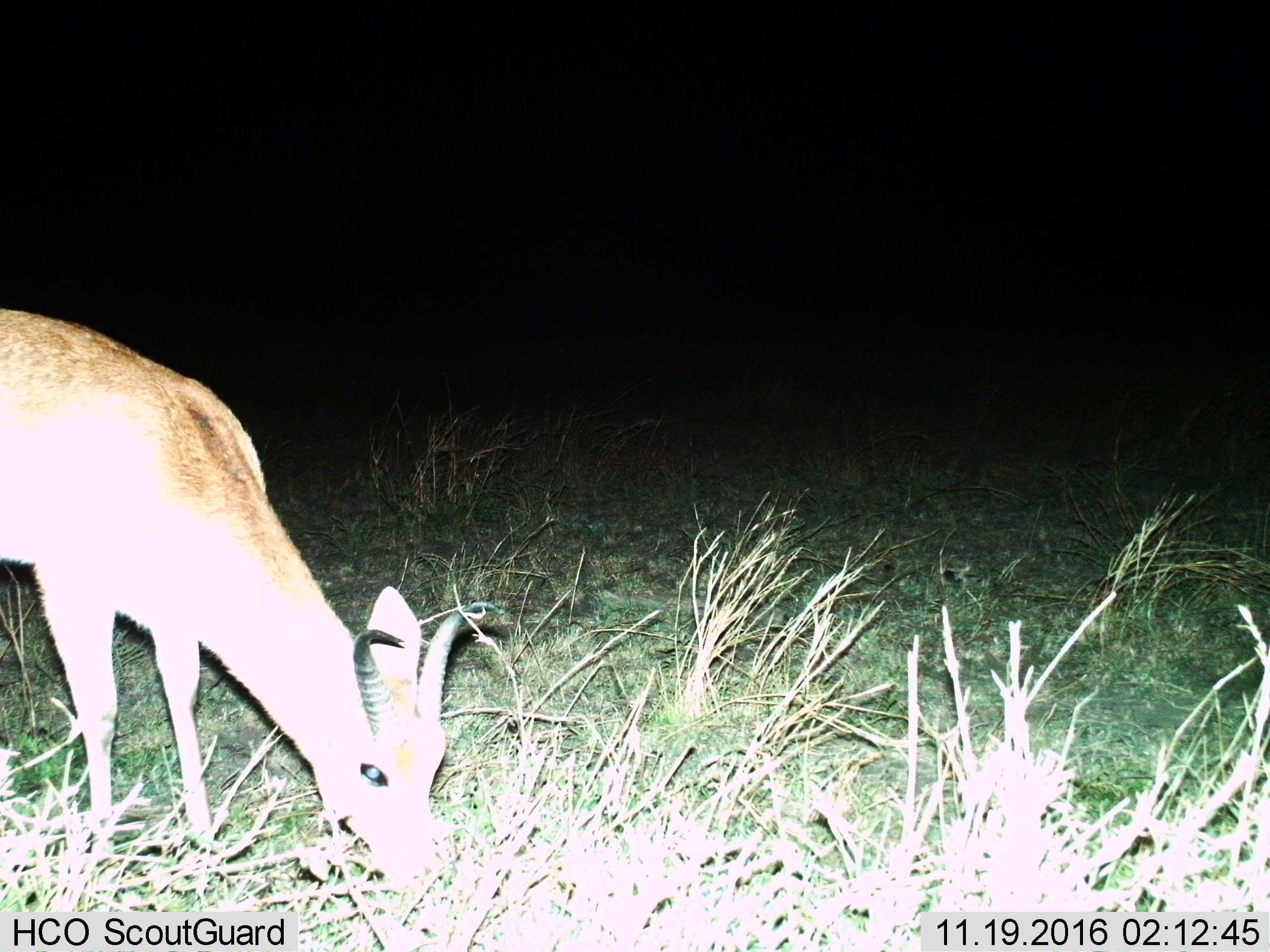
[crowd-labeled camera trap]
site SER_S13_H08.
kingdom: Animalia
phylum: Chordata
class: Mammalia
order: Artiodactyla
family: Bovidae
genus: Redunca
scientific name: Redunca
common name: reedbuck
Reedbuck (Redunca), count 1. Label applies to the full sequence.